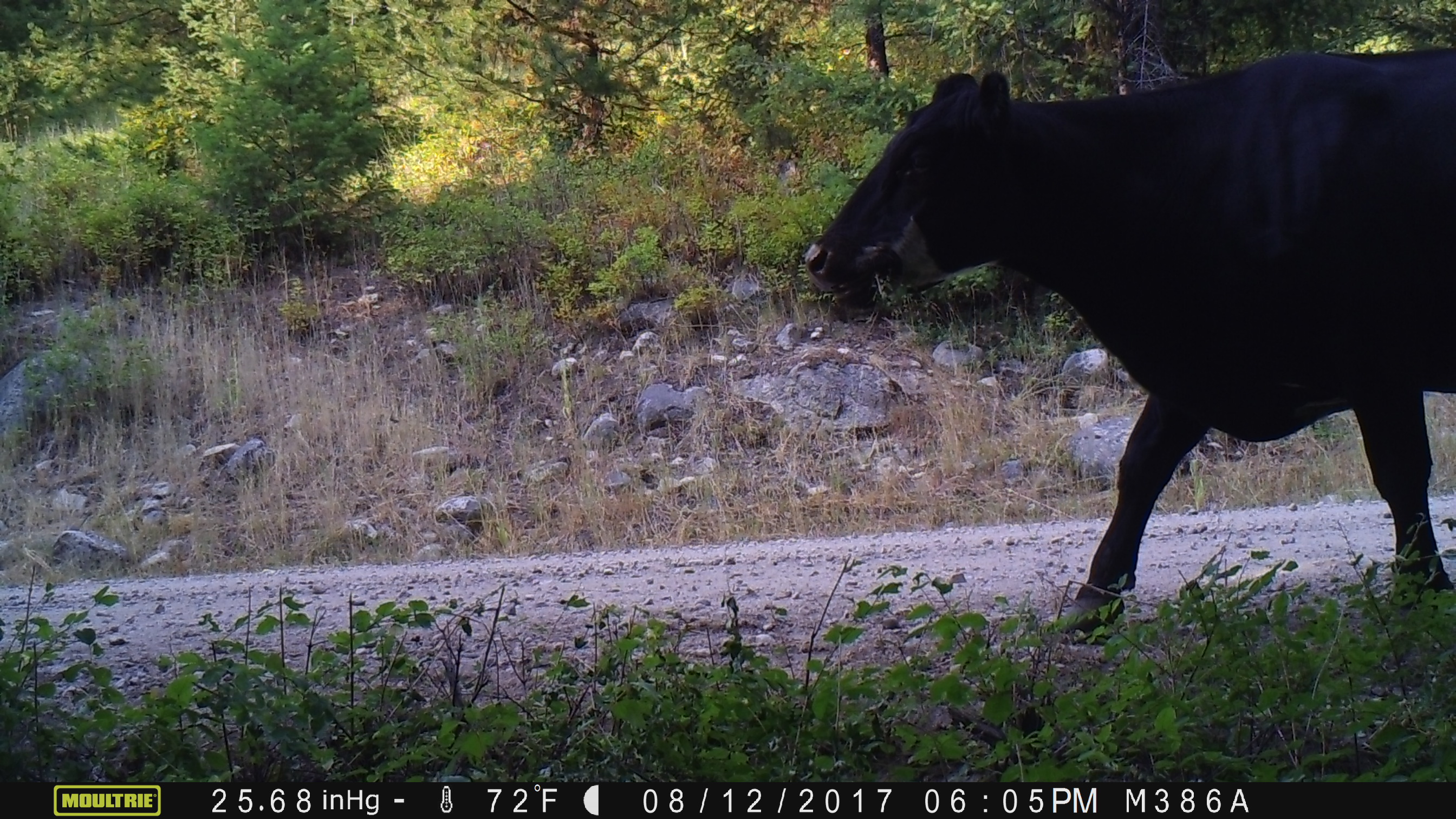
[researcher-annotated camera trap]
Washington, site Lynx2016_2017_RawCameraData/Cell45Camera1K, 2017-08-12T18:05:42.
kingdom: Animalia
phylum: Chordata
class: Mammalia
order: Artiodactyla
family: Bovidae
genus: Bos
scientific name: Bos taurus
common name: domestic cattle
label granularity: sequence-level